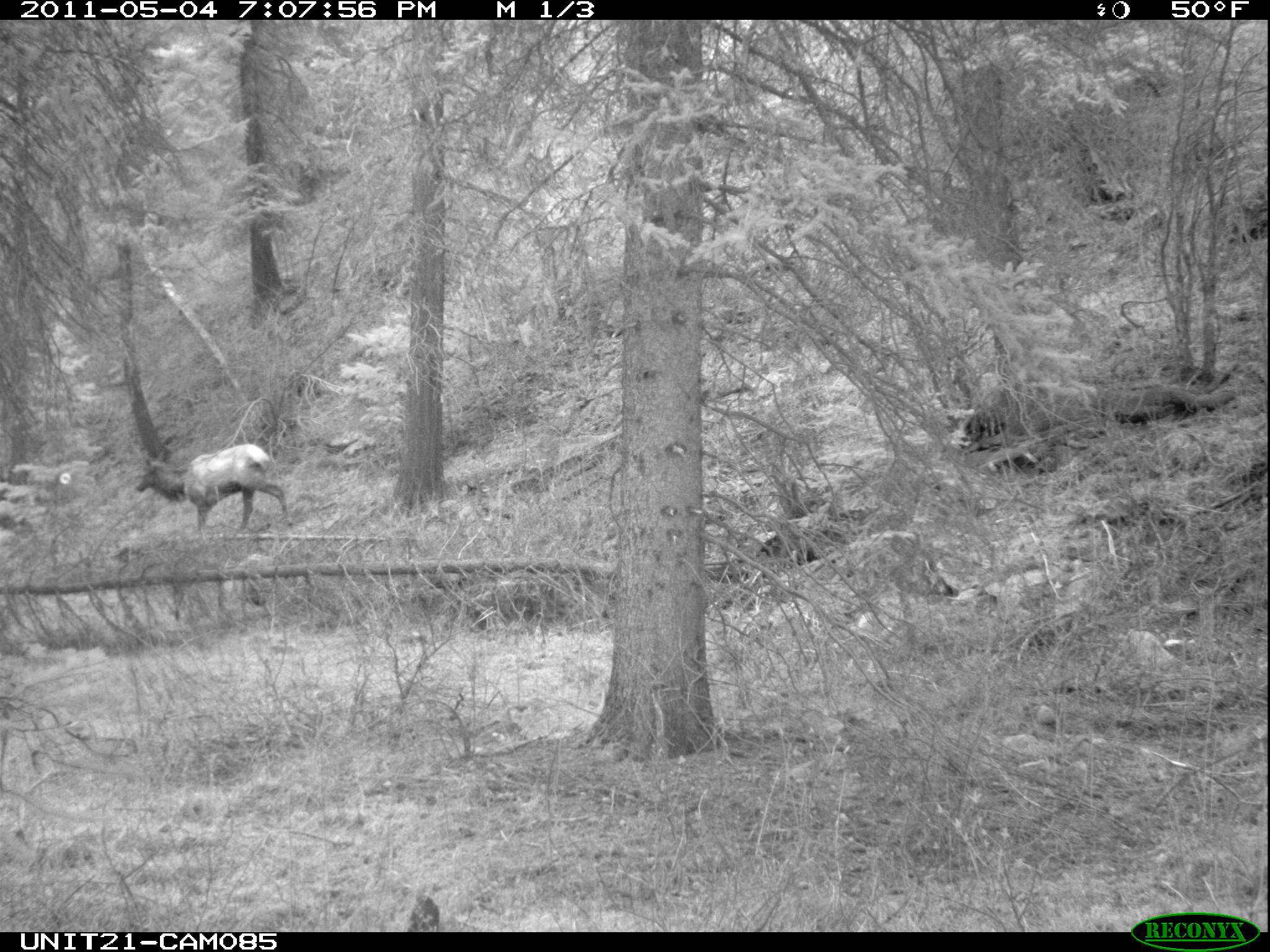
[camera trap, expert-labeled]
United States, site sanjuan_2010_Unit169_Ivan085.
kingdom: Animalia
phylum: Chordata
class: Mammalia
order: Artiodactyla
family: Cervidae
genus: Cervus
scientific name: Cervus elaphus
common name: red deer